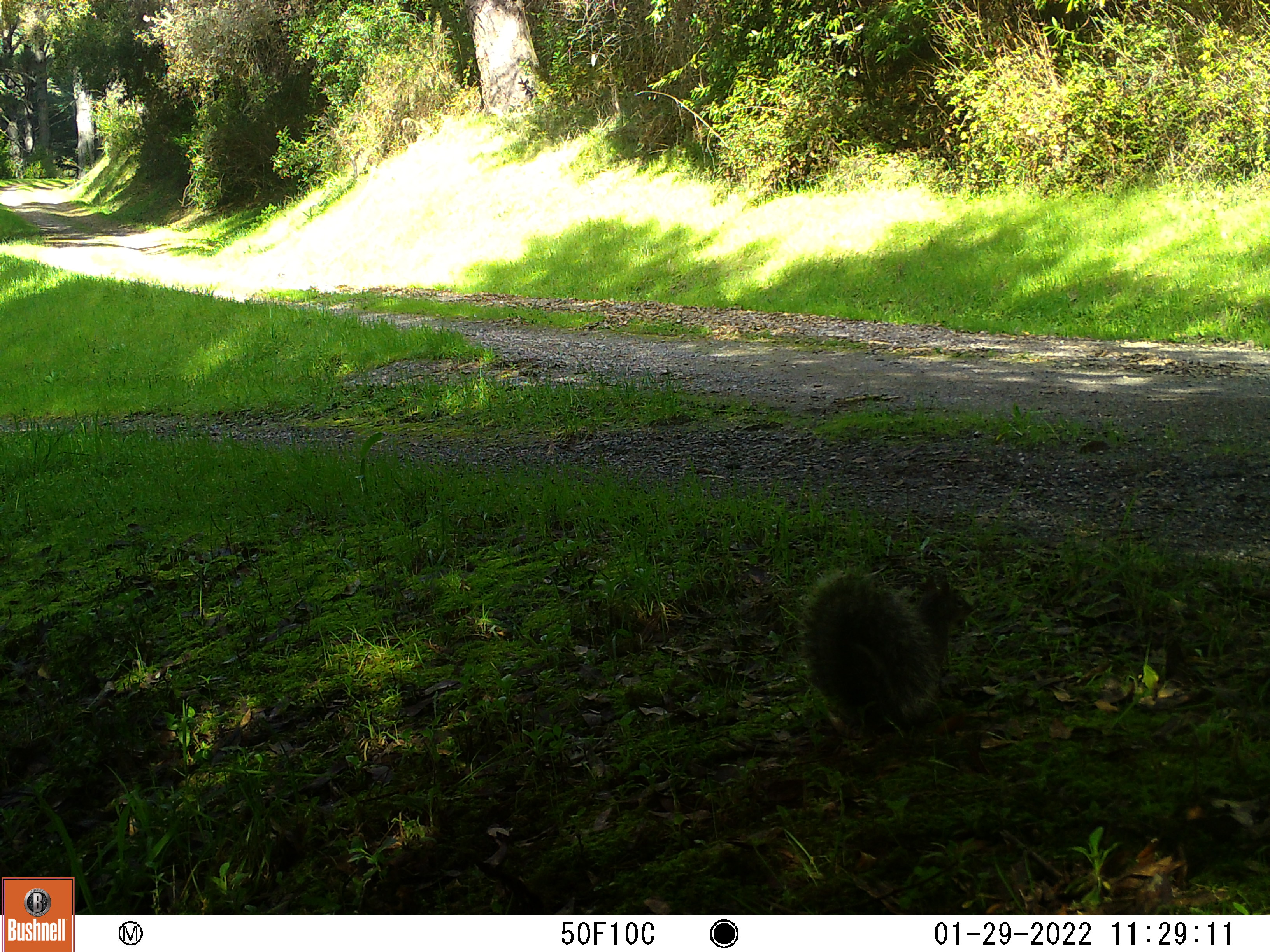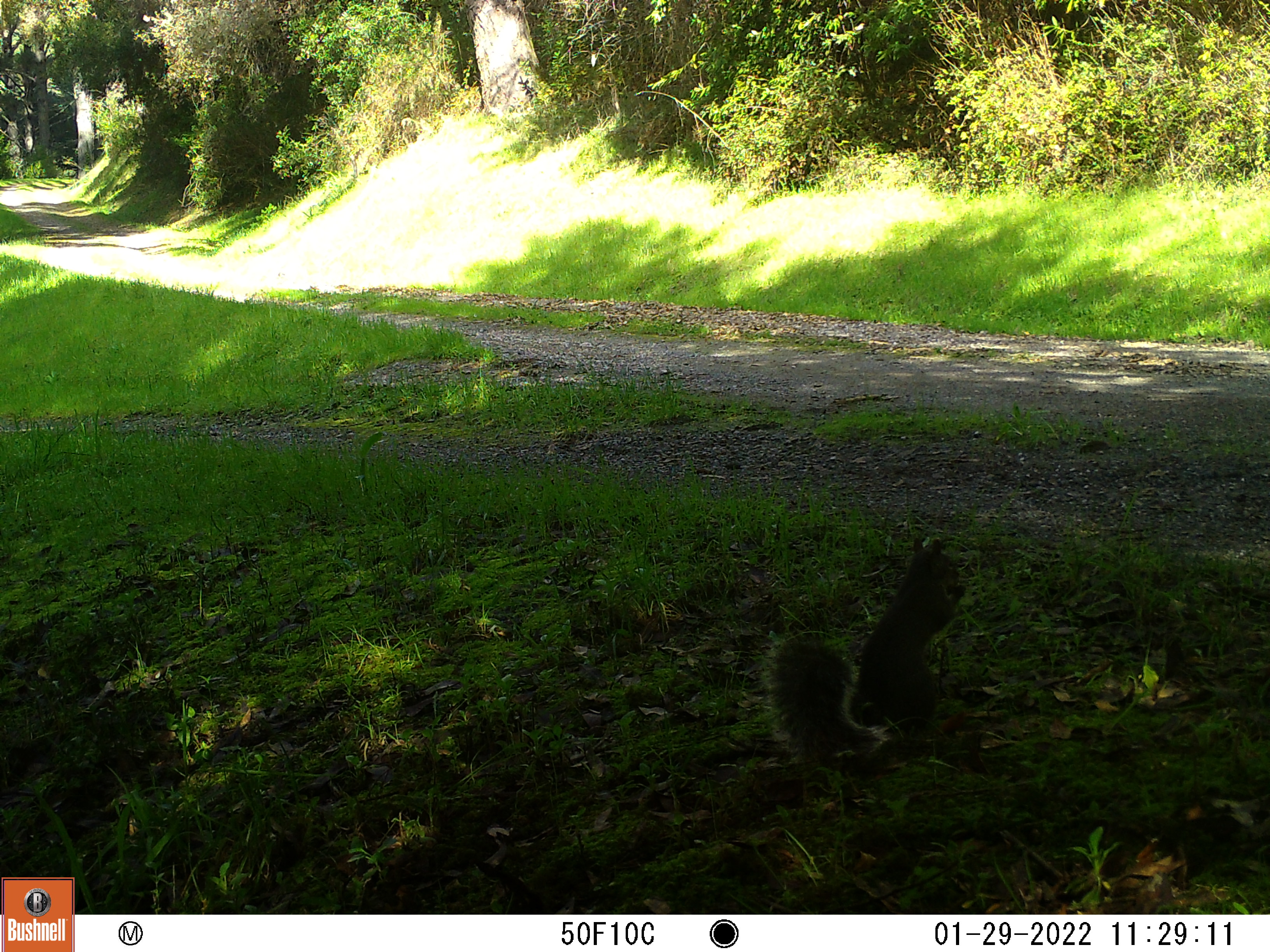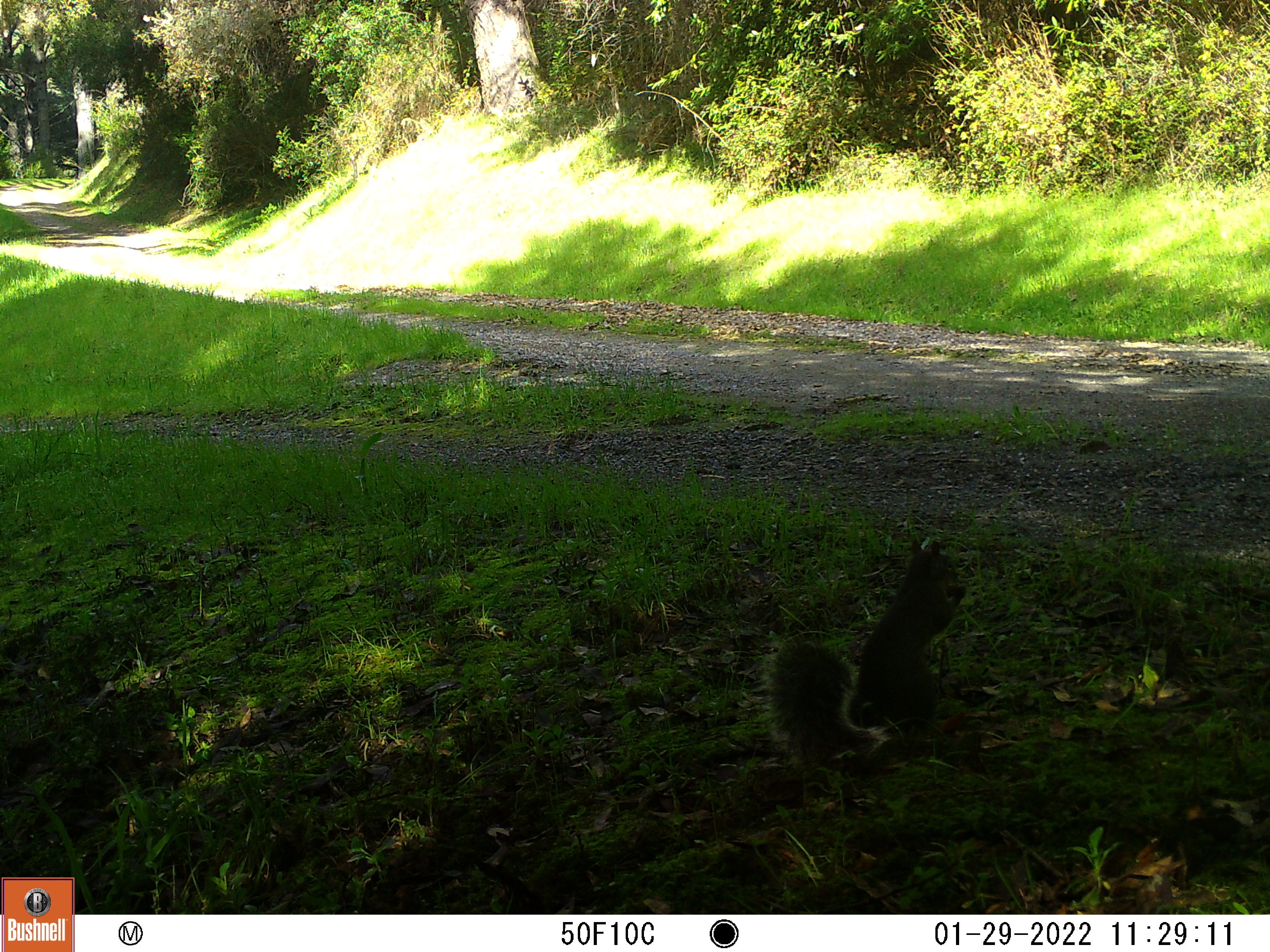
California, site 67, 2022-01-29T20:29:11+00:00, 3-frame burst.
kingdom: Animalia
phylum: Chordata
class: Mammalia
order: Rodentia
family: Sciuridae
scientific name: Sciuridae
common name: squirrel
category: unknown squirrel